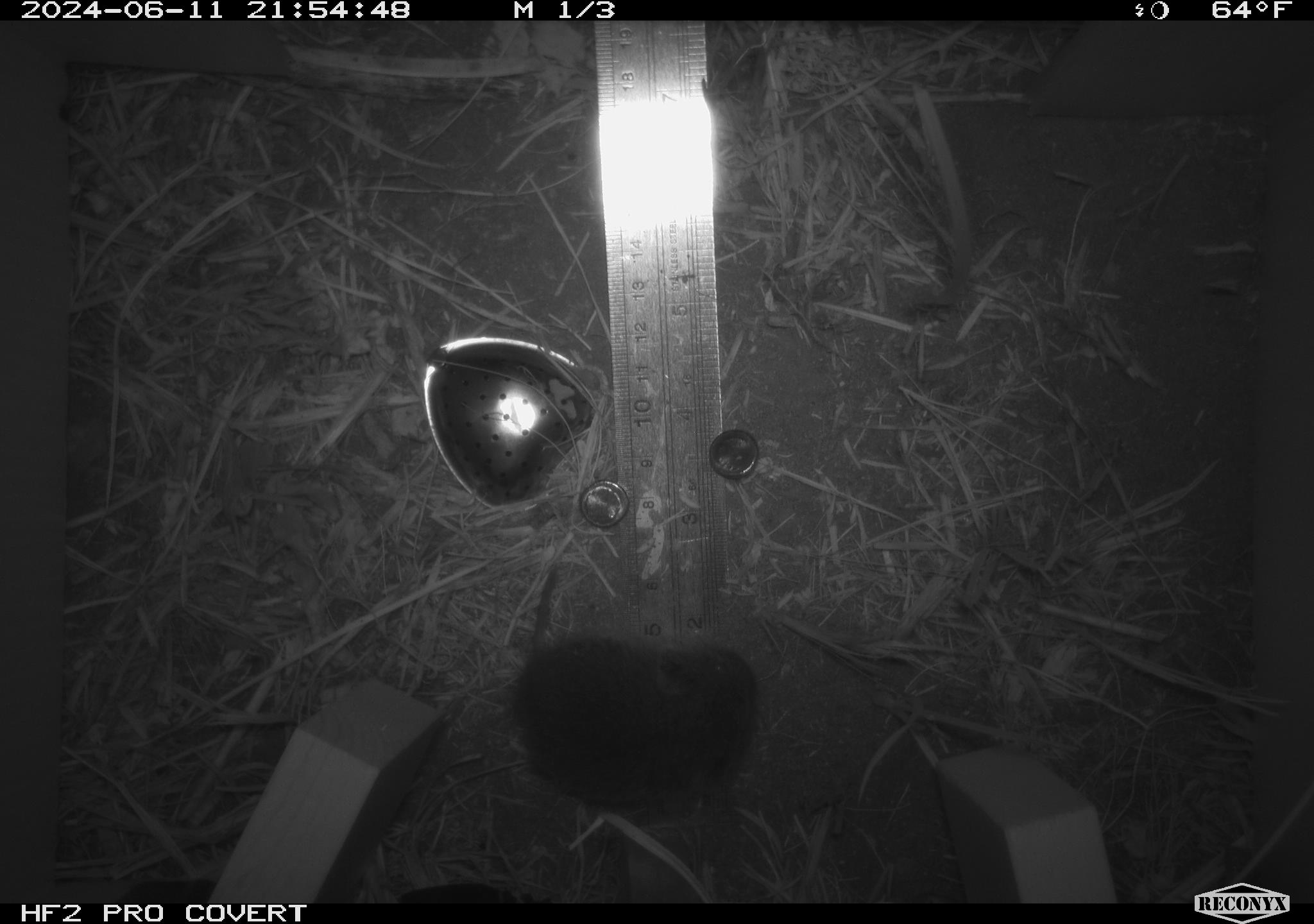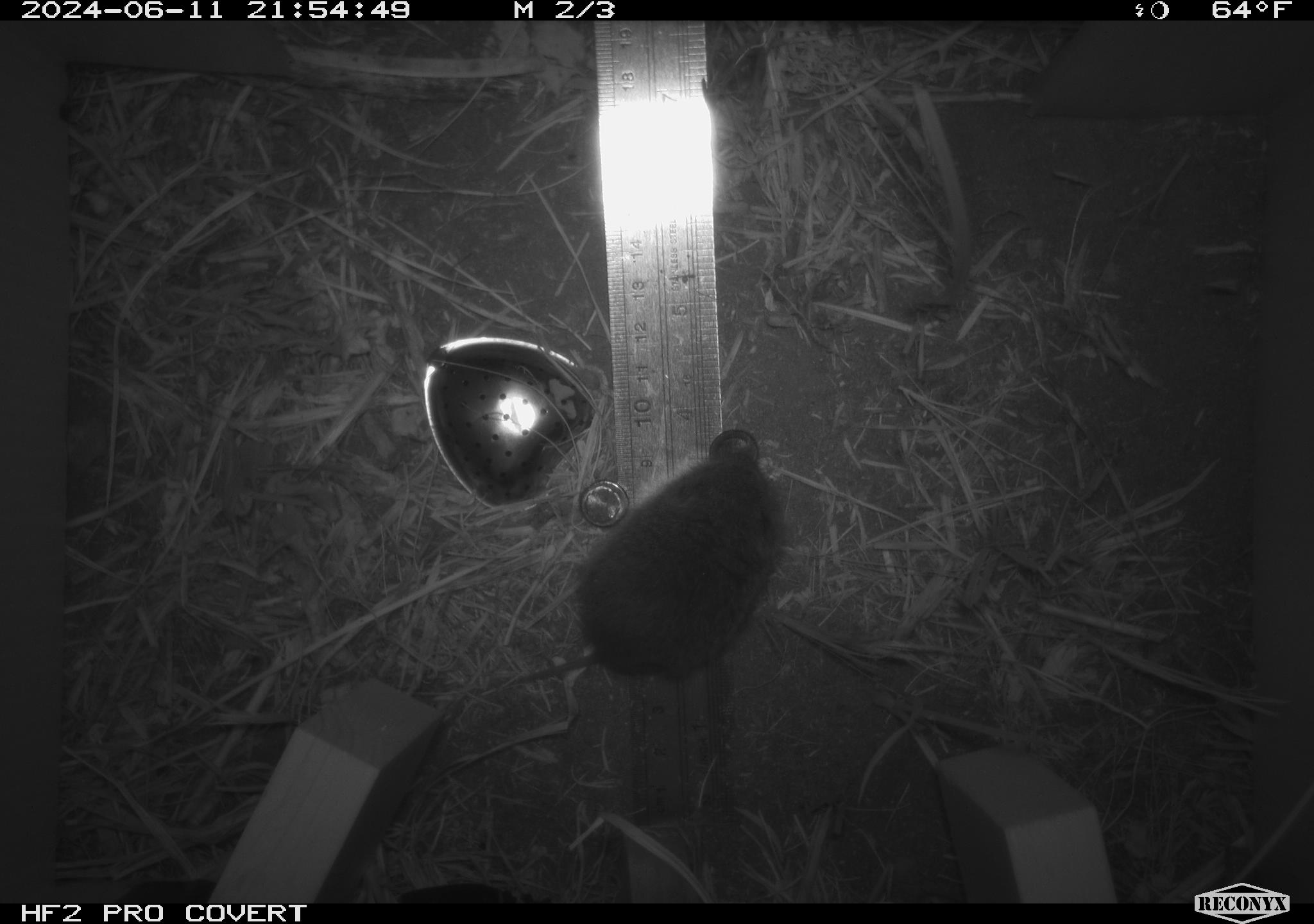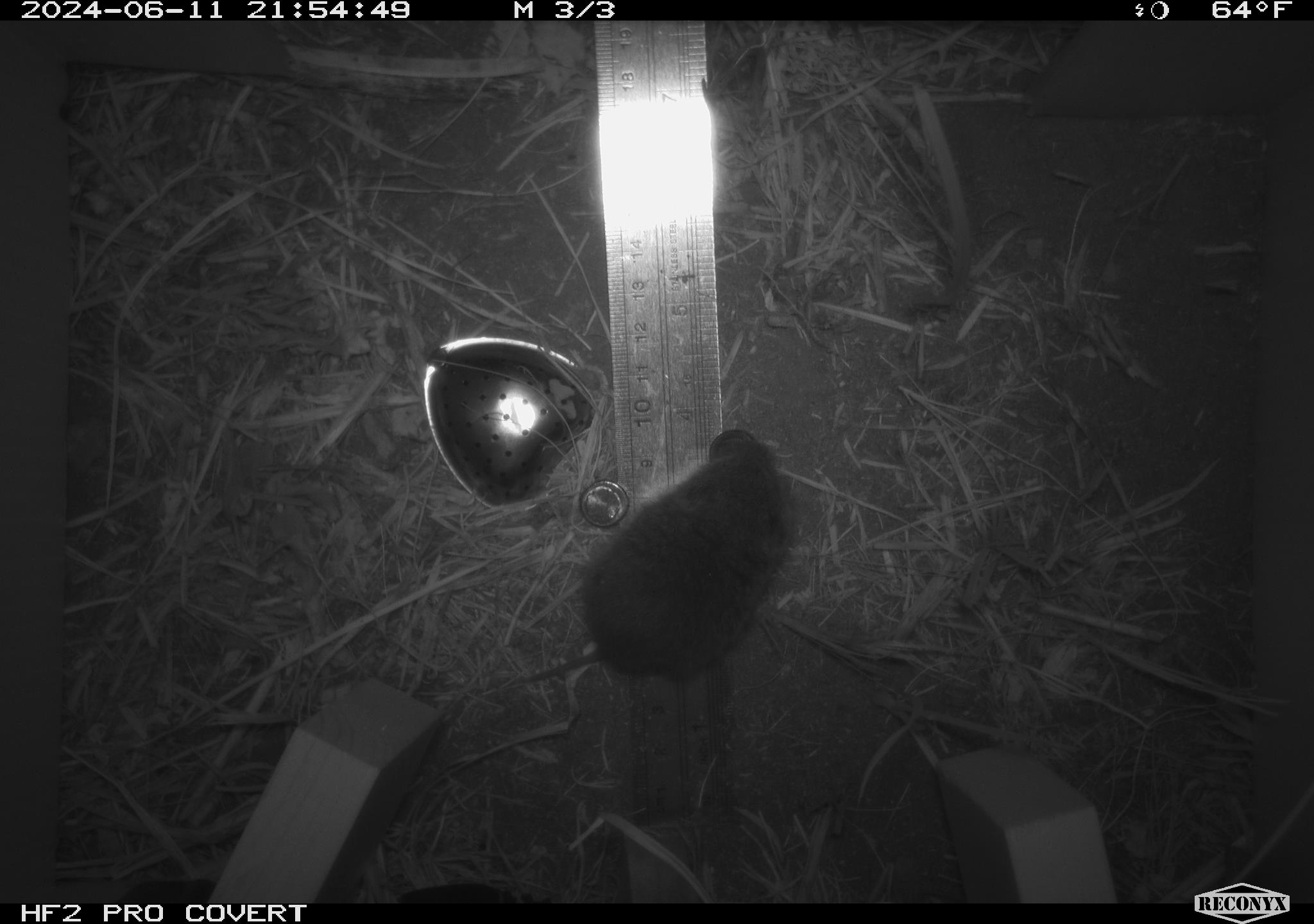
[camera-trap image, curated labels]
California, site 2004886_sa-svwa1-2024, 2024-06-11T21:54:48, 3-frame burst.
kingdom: Animalia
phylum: Chordata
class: Mammalia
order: Rodentia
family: Cricetidae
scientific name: Arvicolinae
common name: voles, lemmings, and muskrats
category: arvicolinae subfamily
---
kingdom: Animalia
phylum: Arthropoda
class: Insecta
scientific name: Insecta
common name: insect